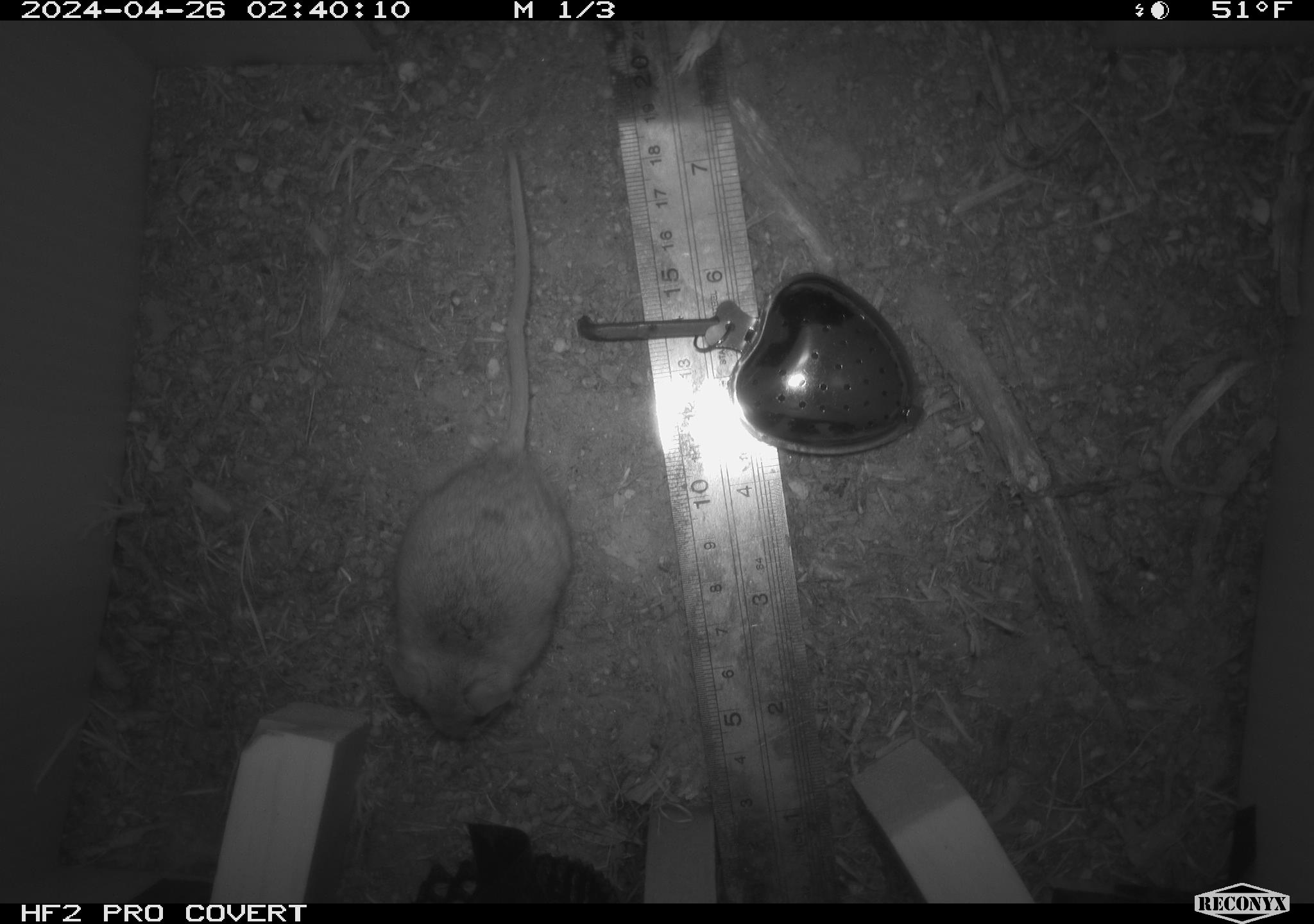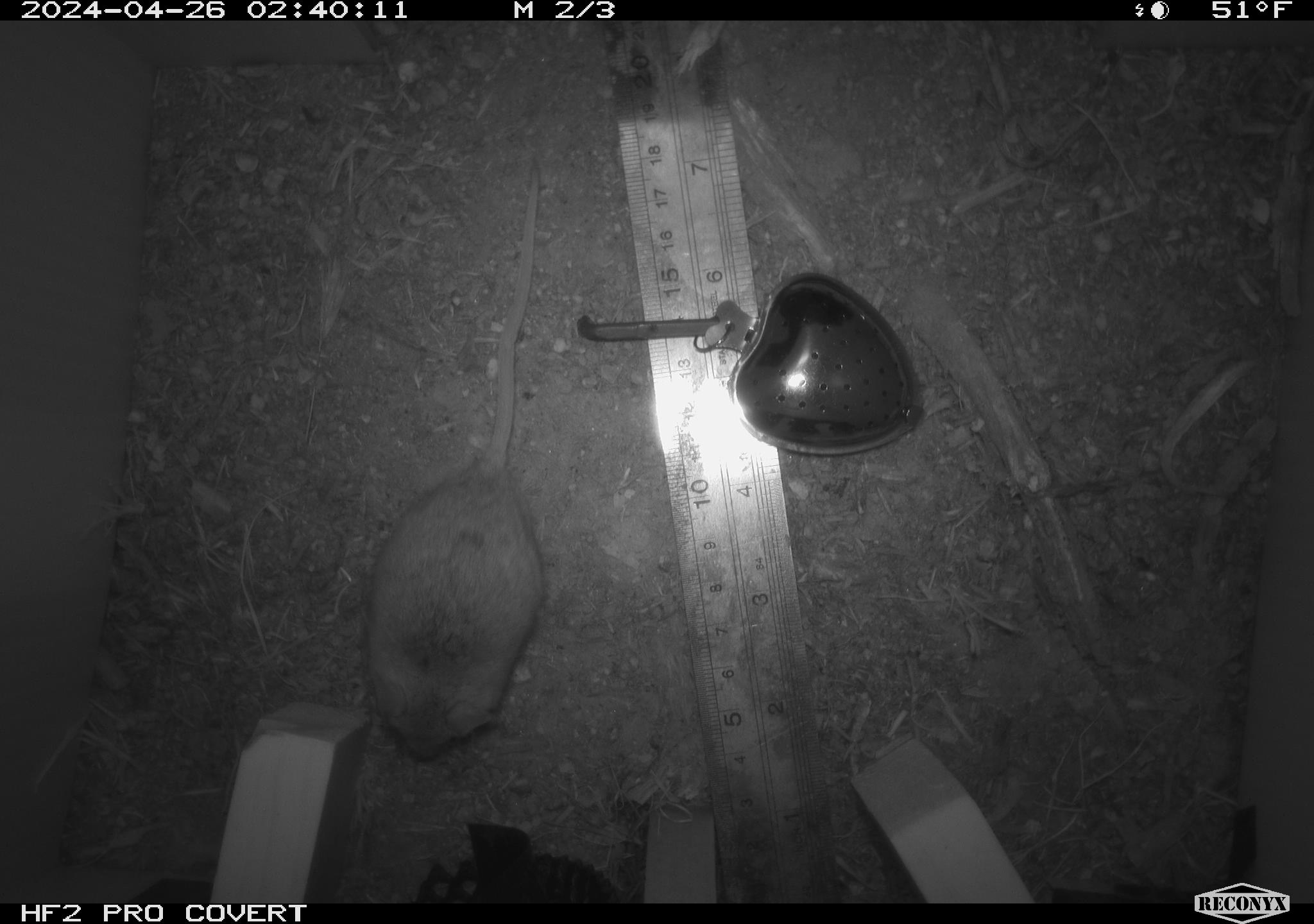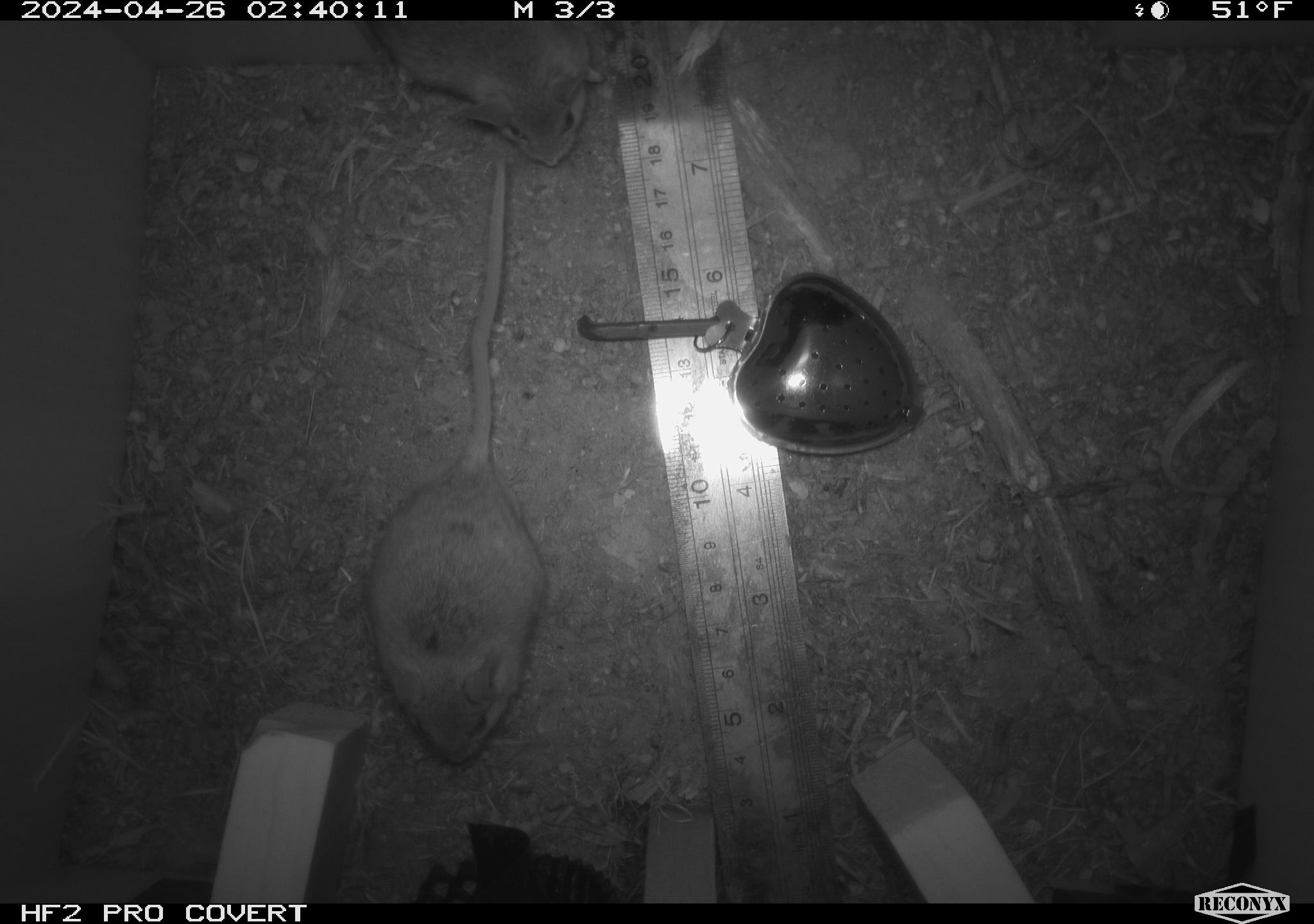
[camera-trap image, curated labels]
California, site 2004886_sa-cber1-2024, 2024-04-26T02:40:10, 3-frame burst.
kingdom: Animalia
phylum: Chordata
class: Mammalia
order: Rodentia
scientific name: Rodentia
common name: mouse species